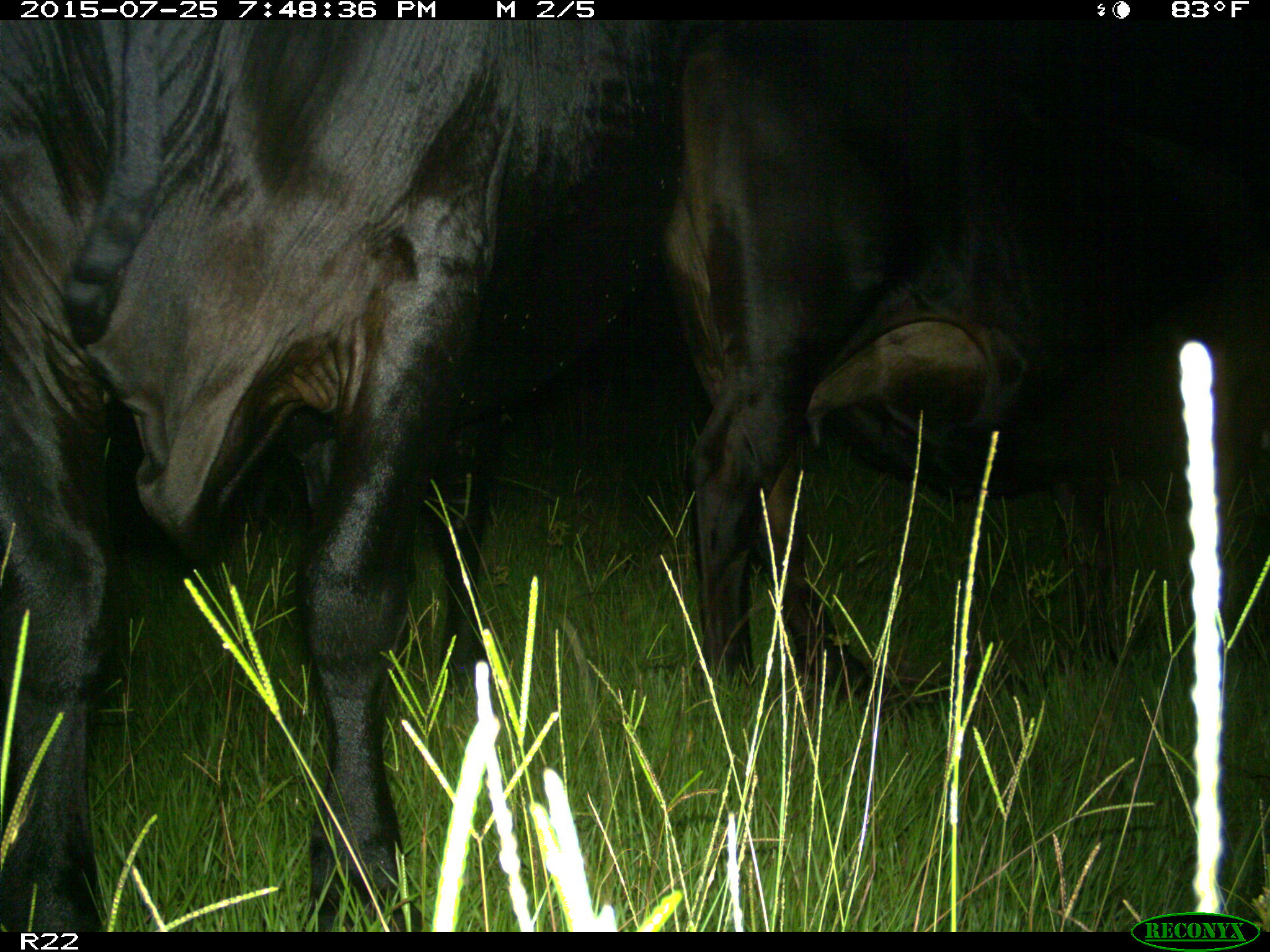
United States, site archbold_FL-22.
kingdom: Animalia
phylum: Chordata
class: Mammalia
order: Artiodactyla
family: Bovidae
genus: Bos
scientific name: Bos taurus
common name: domestic cow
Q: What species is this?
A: Bos taurus (domestic cow).